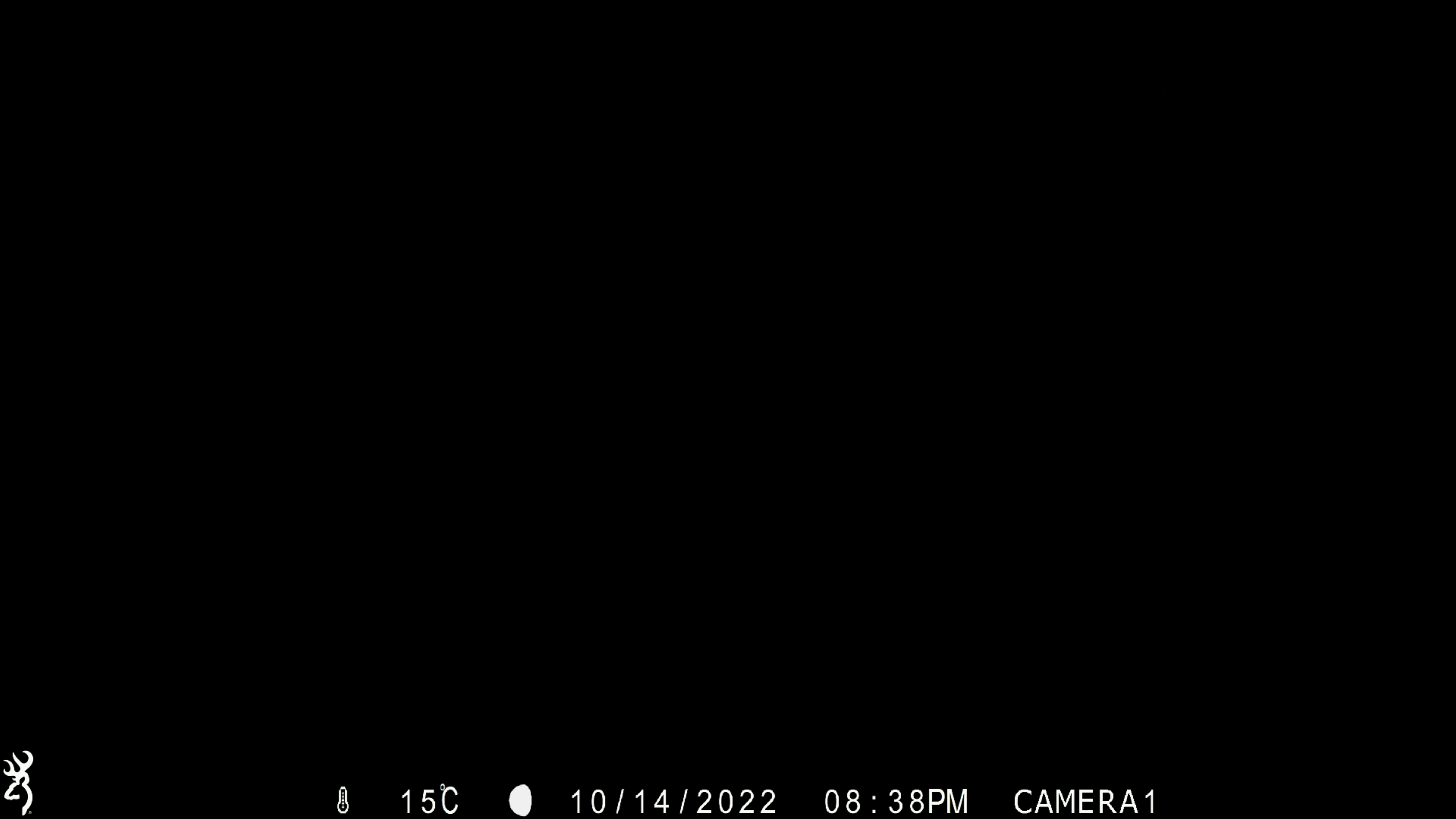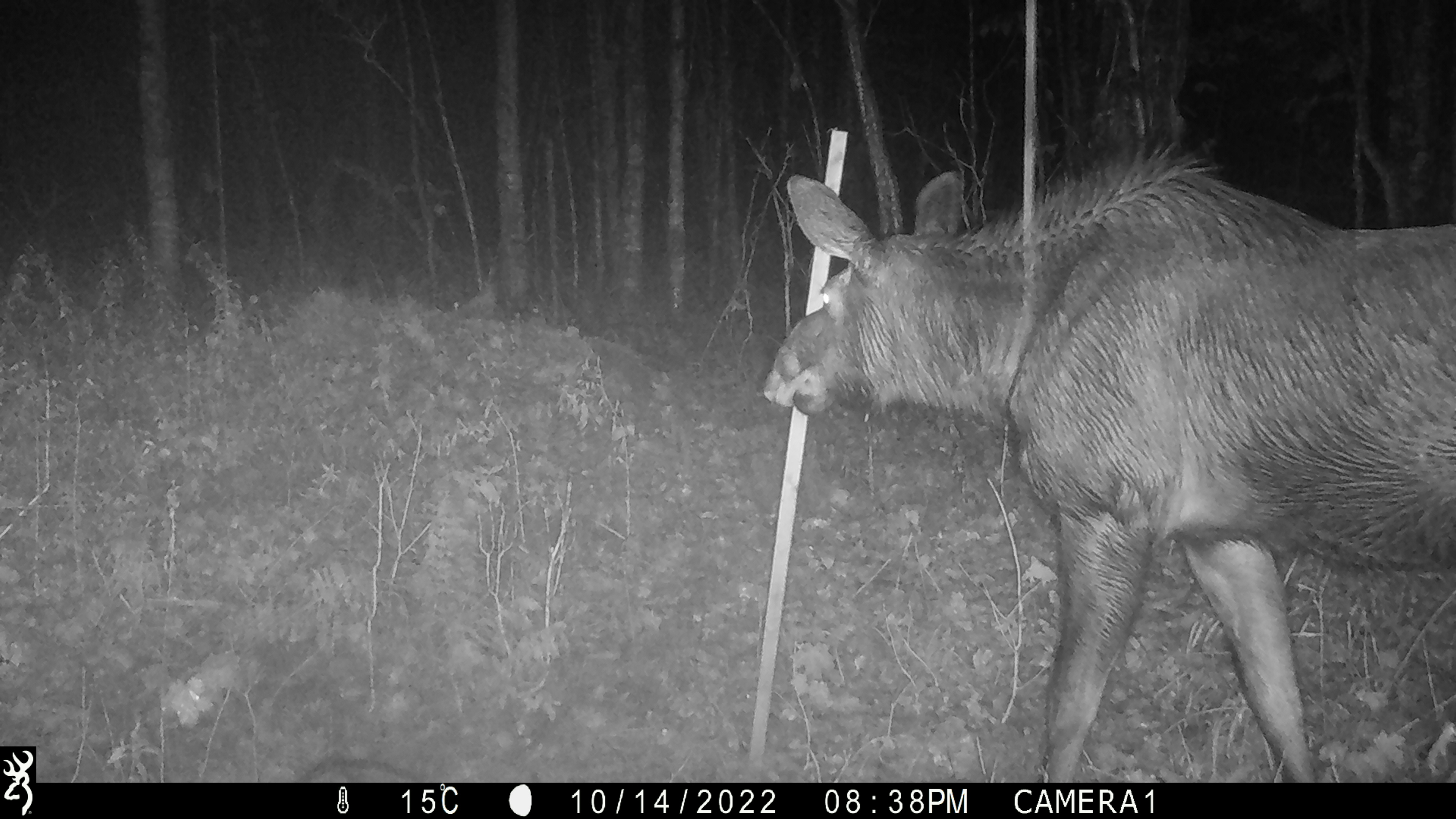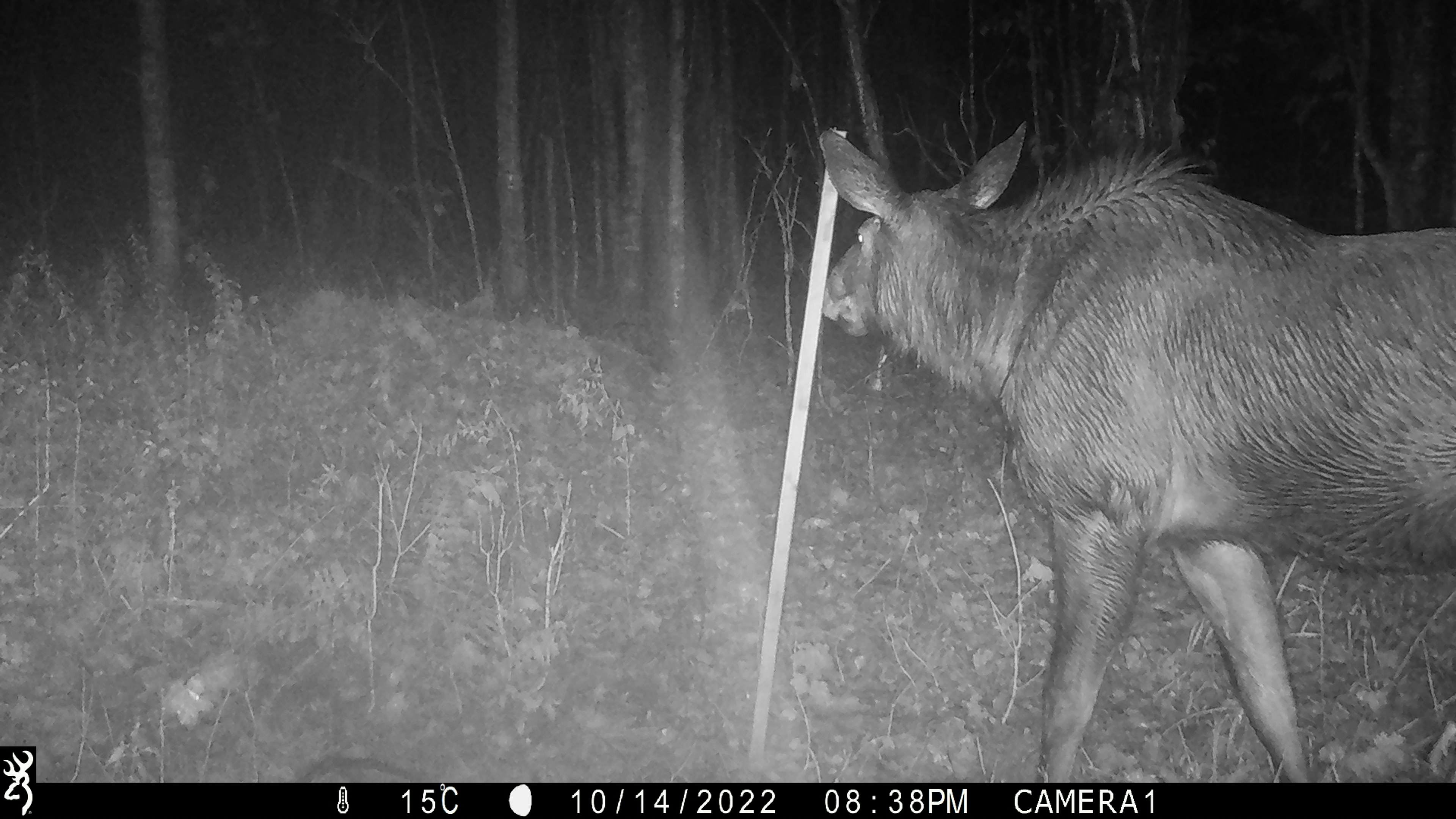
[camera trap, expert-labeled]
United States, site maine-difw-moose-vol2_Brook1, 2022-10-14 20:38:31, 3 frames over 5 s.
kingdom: Animalia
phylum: Chordata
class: Mammalia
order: Artiodactyla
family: Cervidae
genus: Alces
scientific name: Alces alces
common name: moose